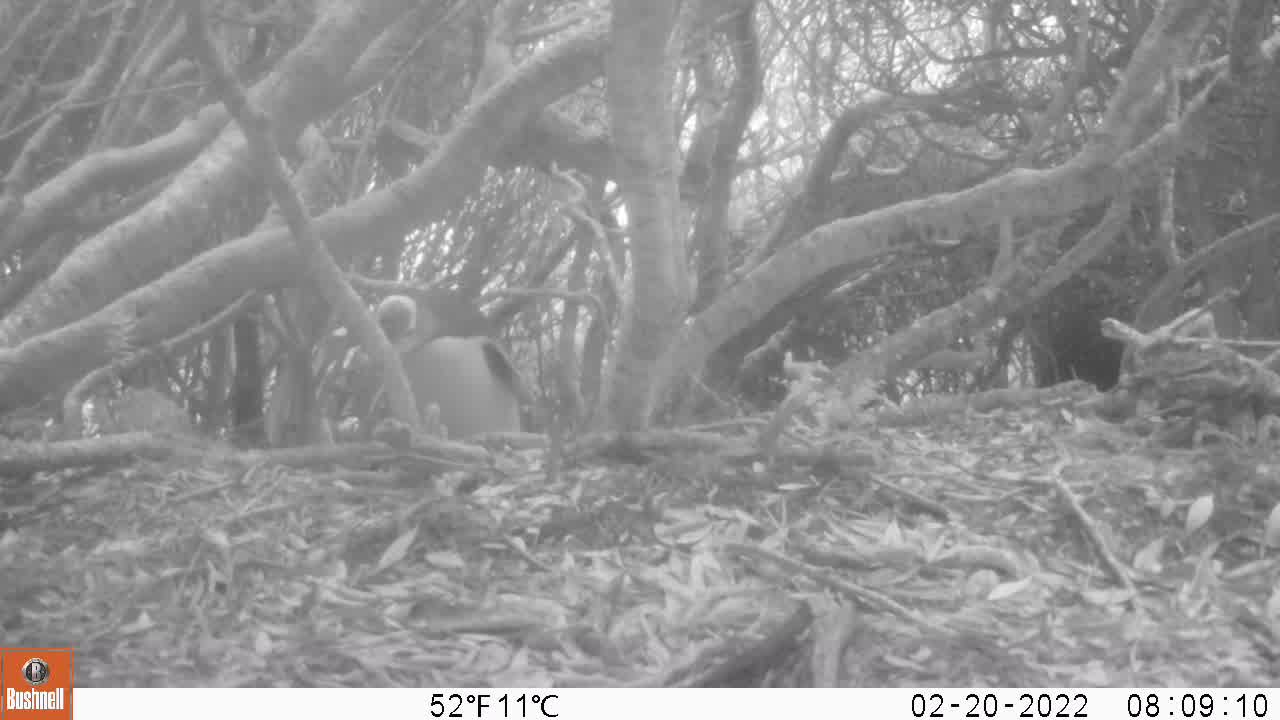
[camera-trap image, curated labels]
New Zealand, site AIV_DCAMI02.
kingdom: Animalia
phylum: Chordata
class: Aves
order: Sphenisciformes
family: Spheniscidae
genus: Megadyptes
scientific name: Megadyptes antipodes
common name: yellow-eyed penguin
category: yellow eyed penguin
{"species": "yellow eyed penguin (yellow-eyed penguin) (Megadyptes antipodes)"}